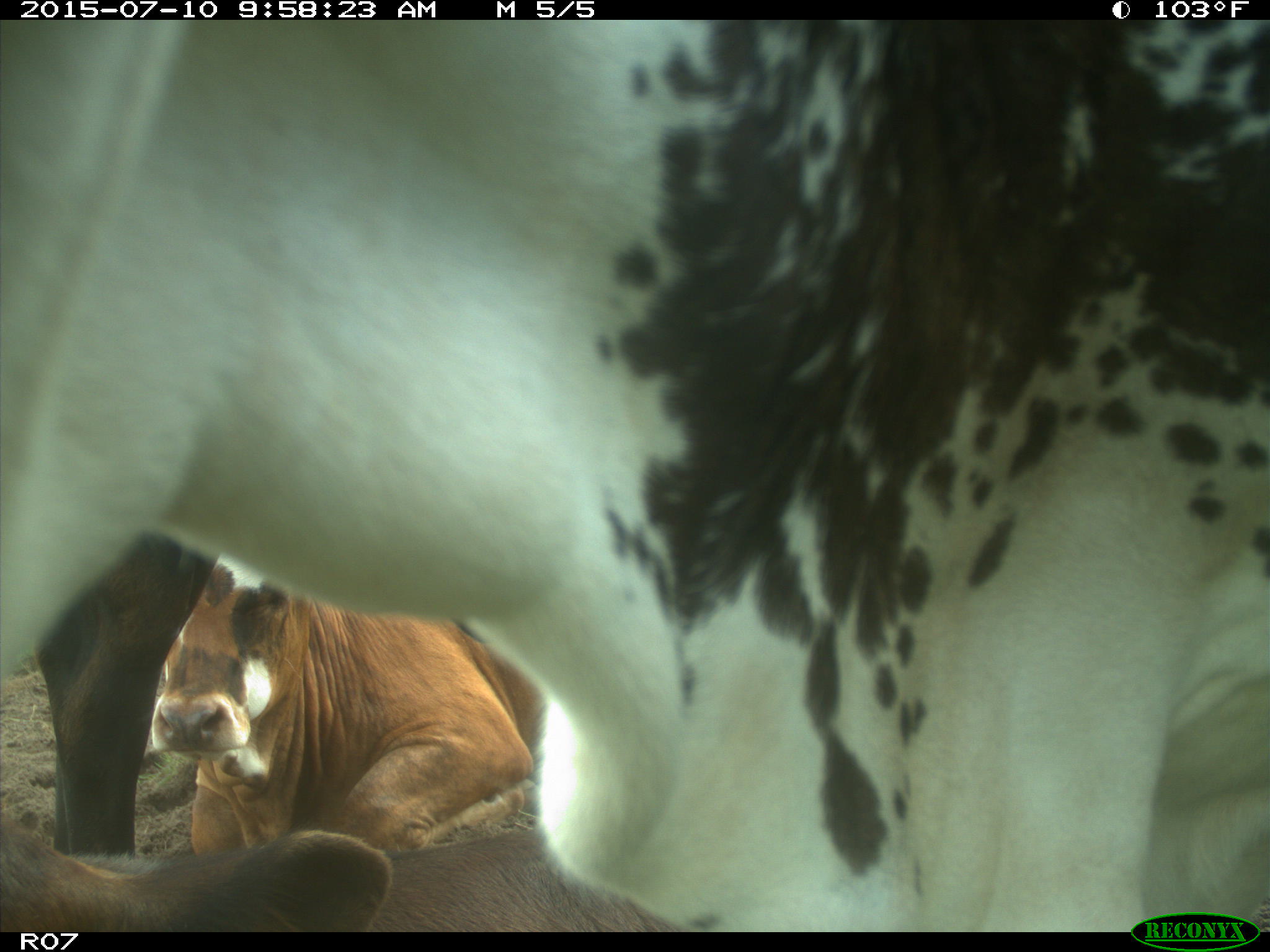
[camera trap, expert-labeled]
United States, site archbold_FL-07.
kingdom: Animalia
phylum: Chordata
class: Mammalia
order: Artiodactyla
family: Bovidae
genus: Bos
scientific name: Bos taurus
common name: domestic cow